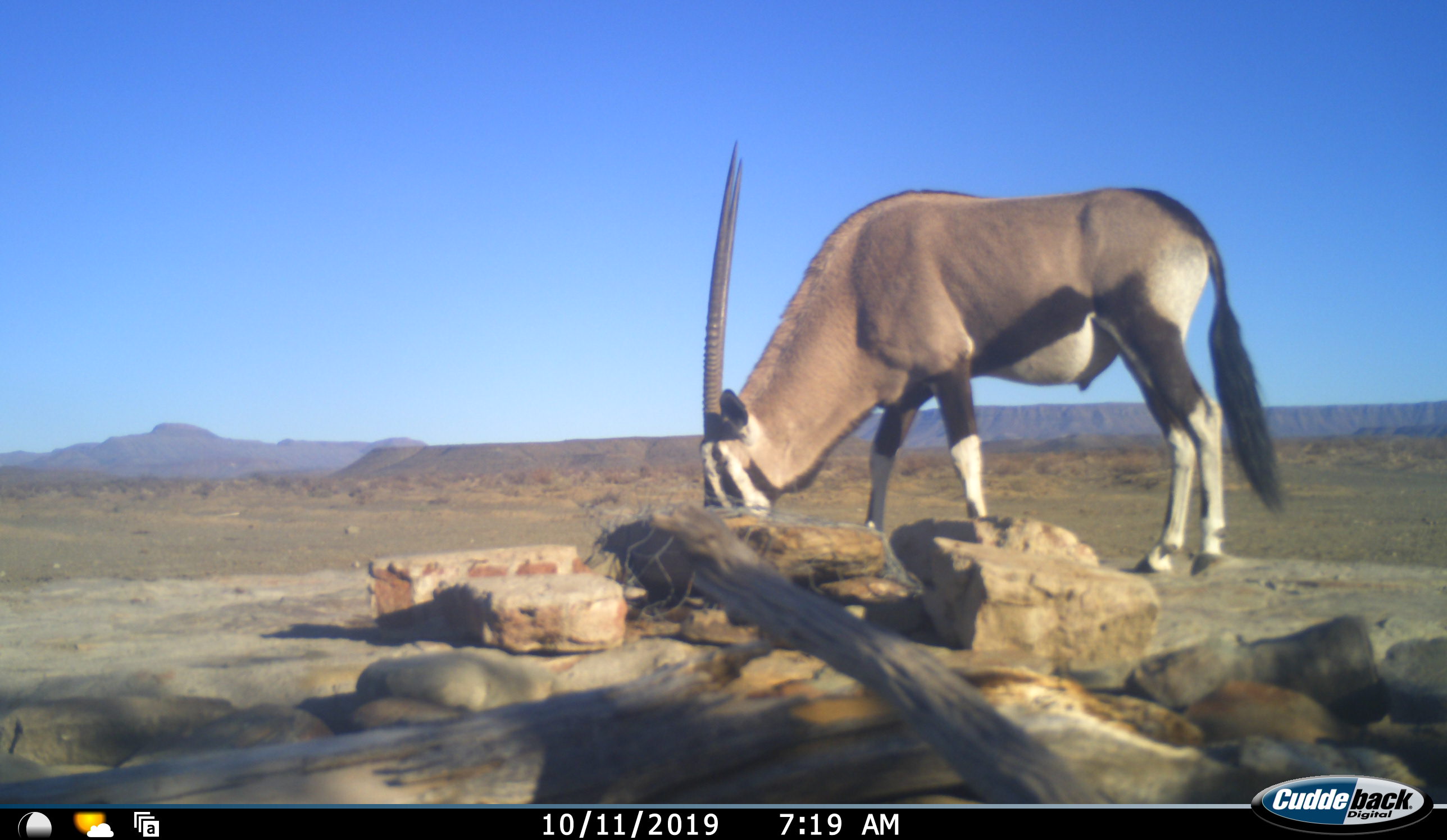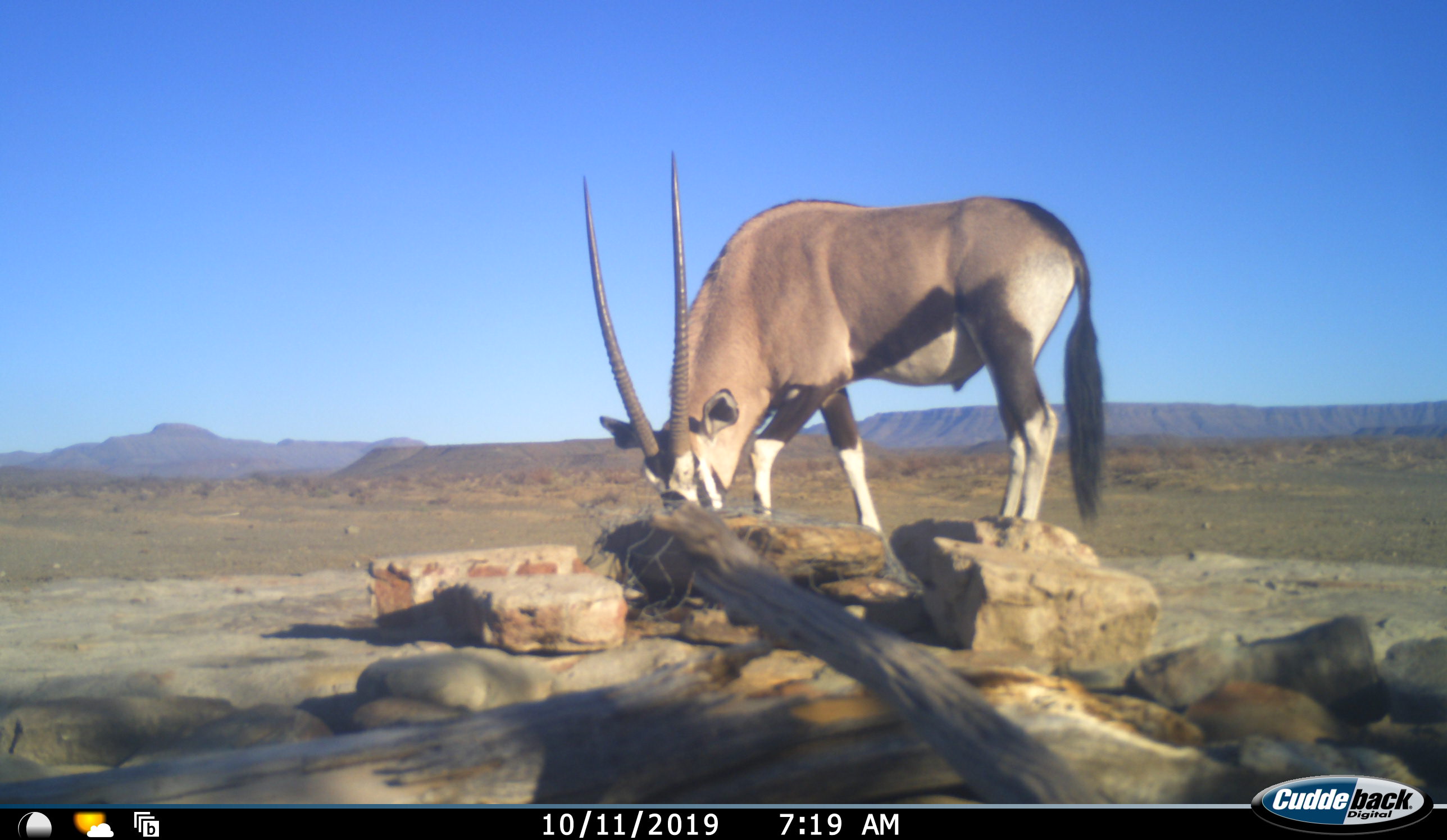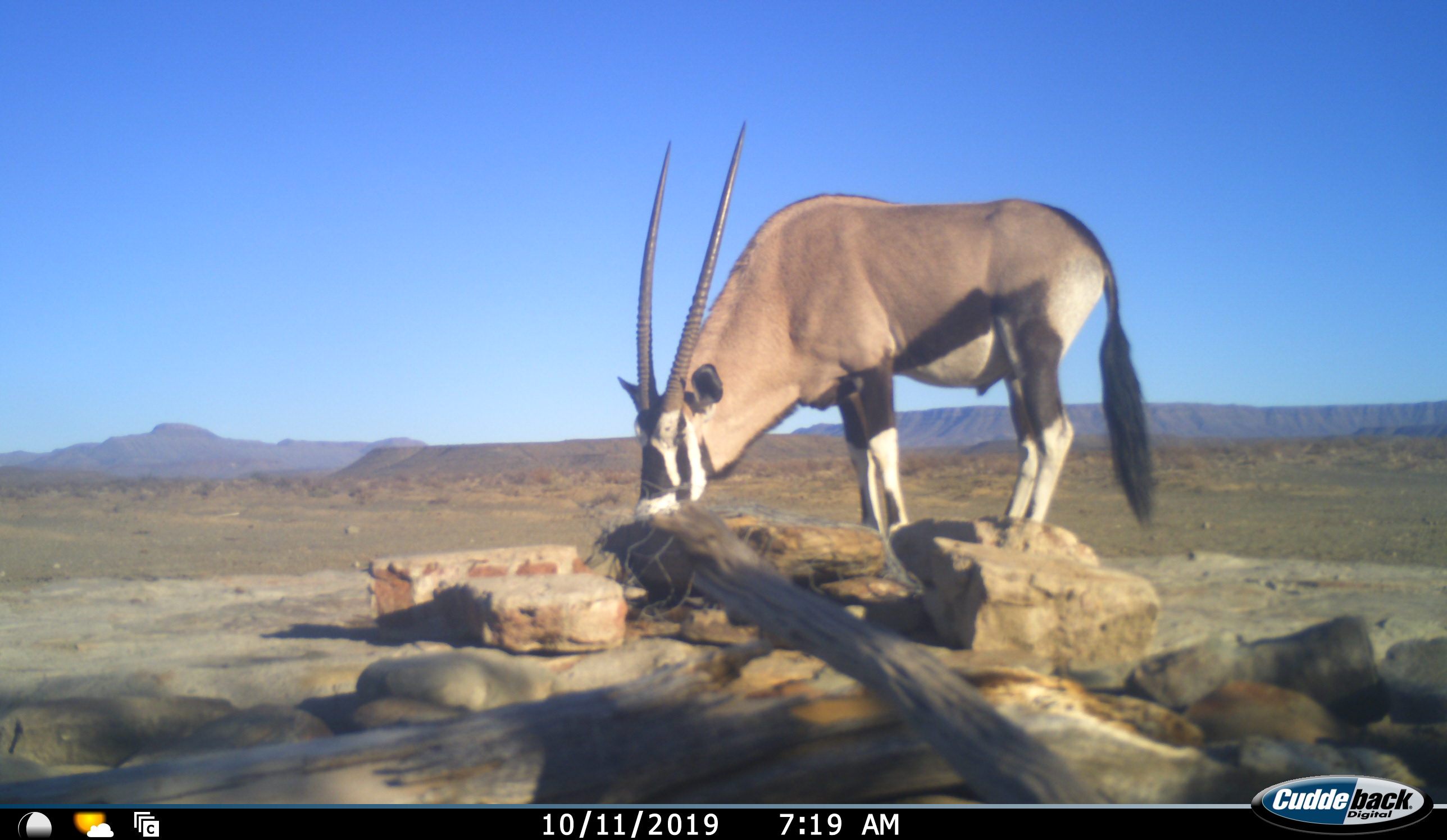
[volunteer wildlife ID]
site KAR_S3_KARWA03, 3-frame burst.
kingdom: Animalia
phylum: Chordata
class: Mammalia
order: Artiodactyla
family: Bovidae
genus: Oryx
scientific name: Oryx gazella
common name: gemsbok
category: oryx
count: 1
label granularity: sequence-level